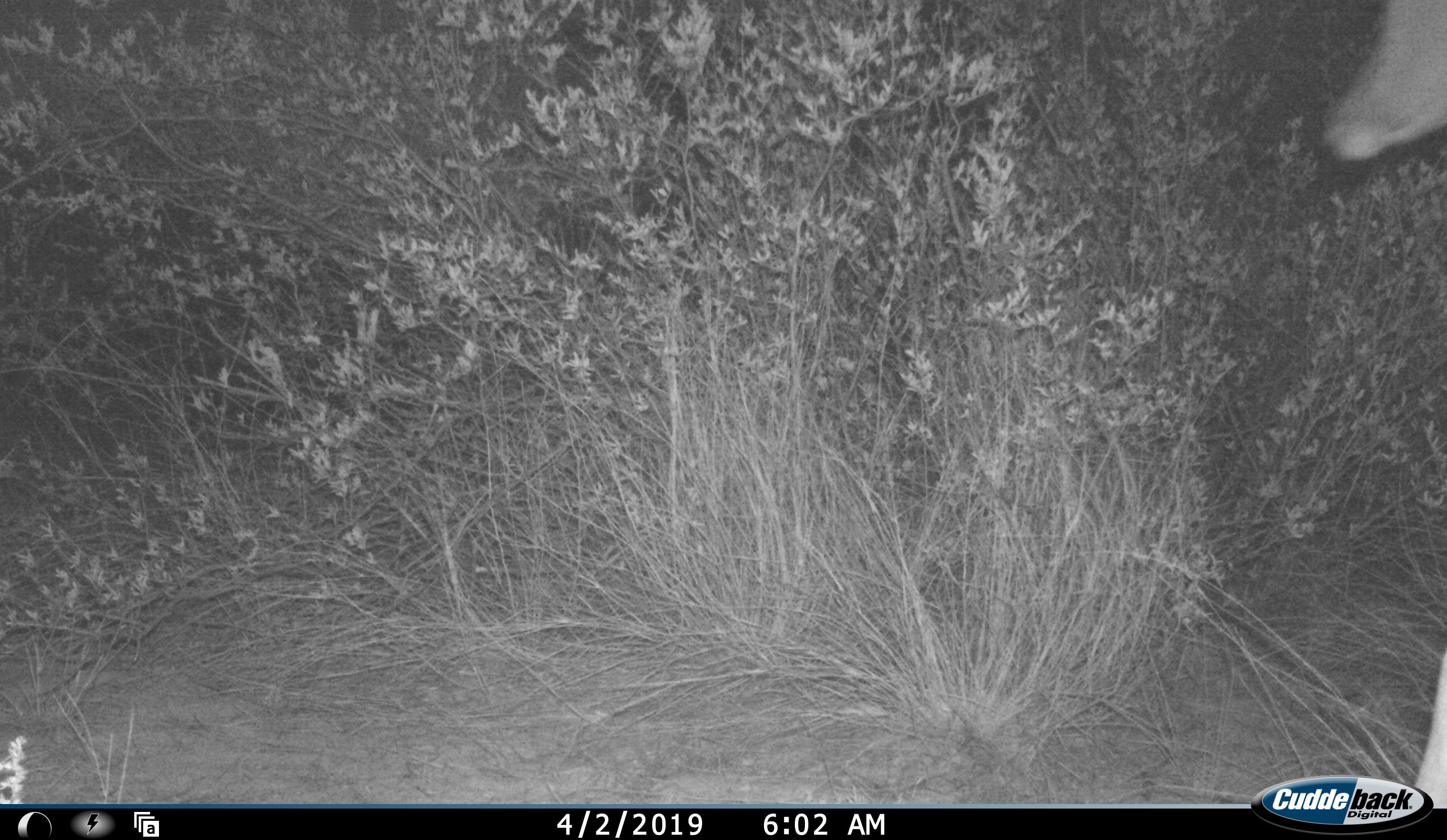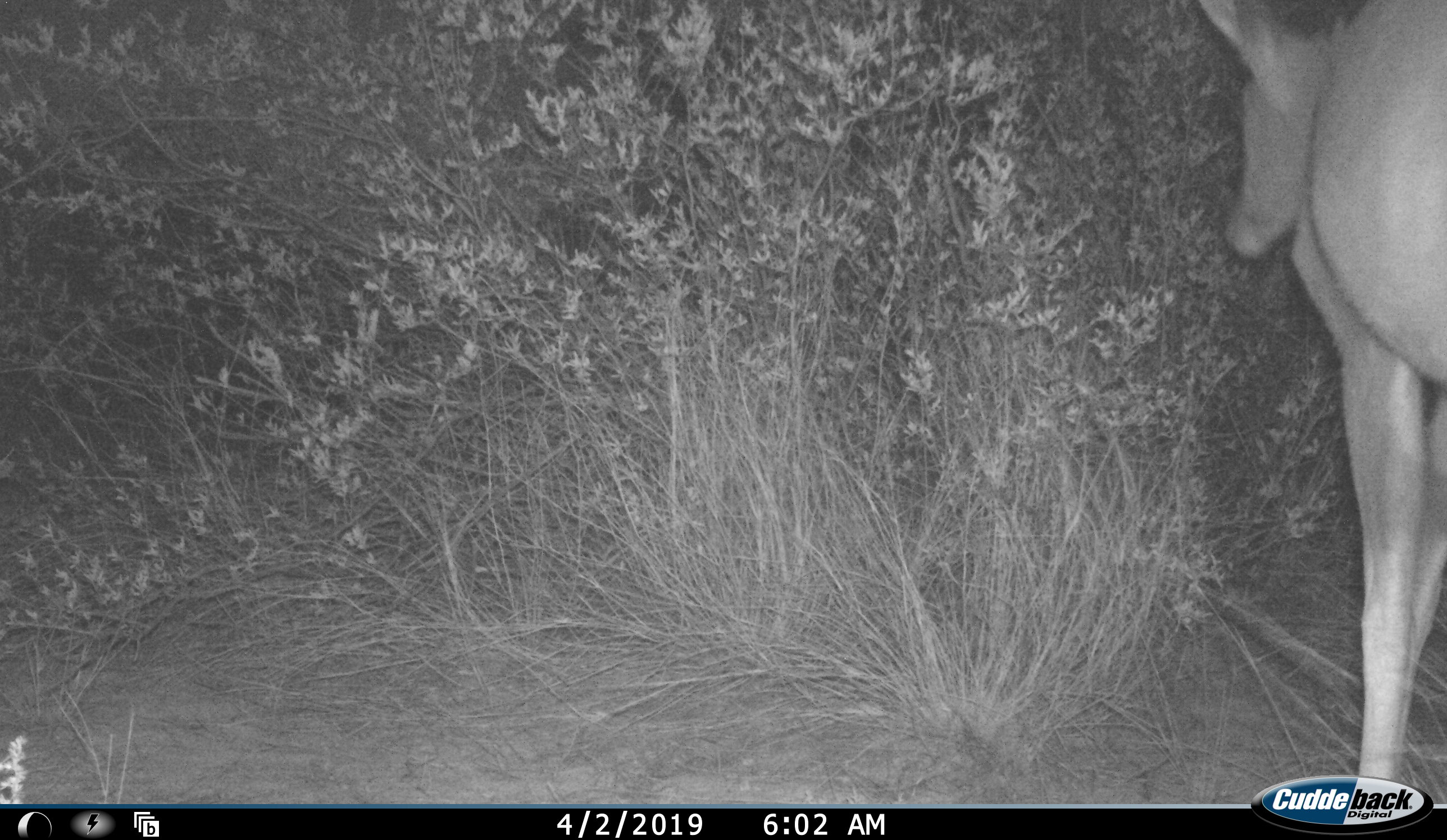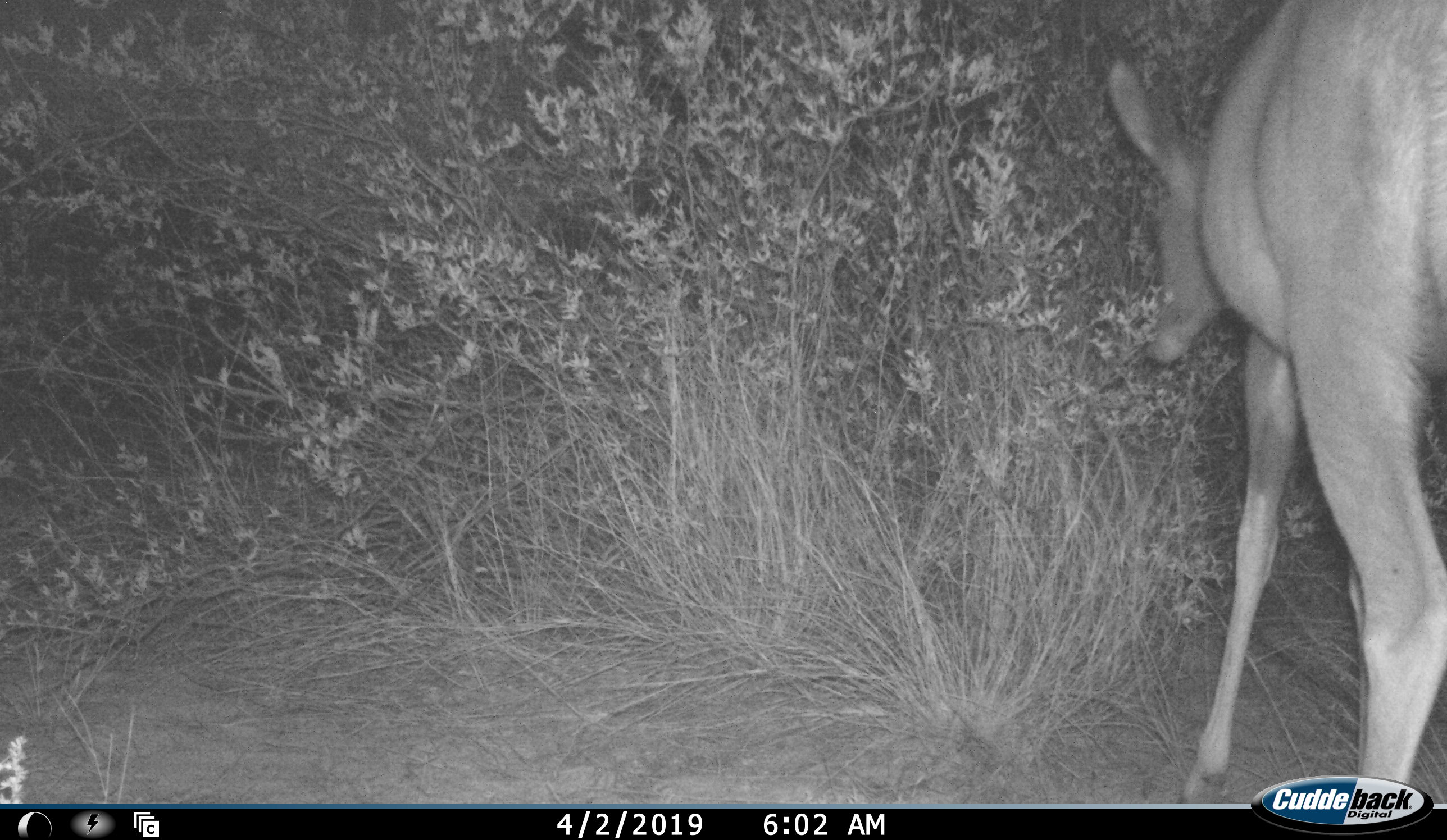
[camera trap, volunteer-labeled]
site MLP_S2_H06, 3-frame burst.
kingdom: Animalia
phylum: Chordata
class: Mammalia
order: Artiodactyla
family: Bovidae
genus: Tragelaphus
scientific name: Tragelaphus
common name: kudu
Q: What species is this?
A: Kudu (Tragelaphus).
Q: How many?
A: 1.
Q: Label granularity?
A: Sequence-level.